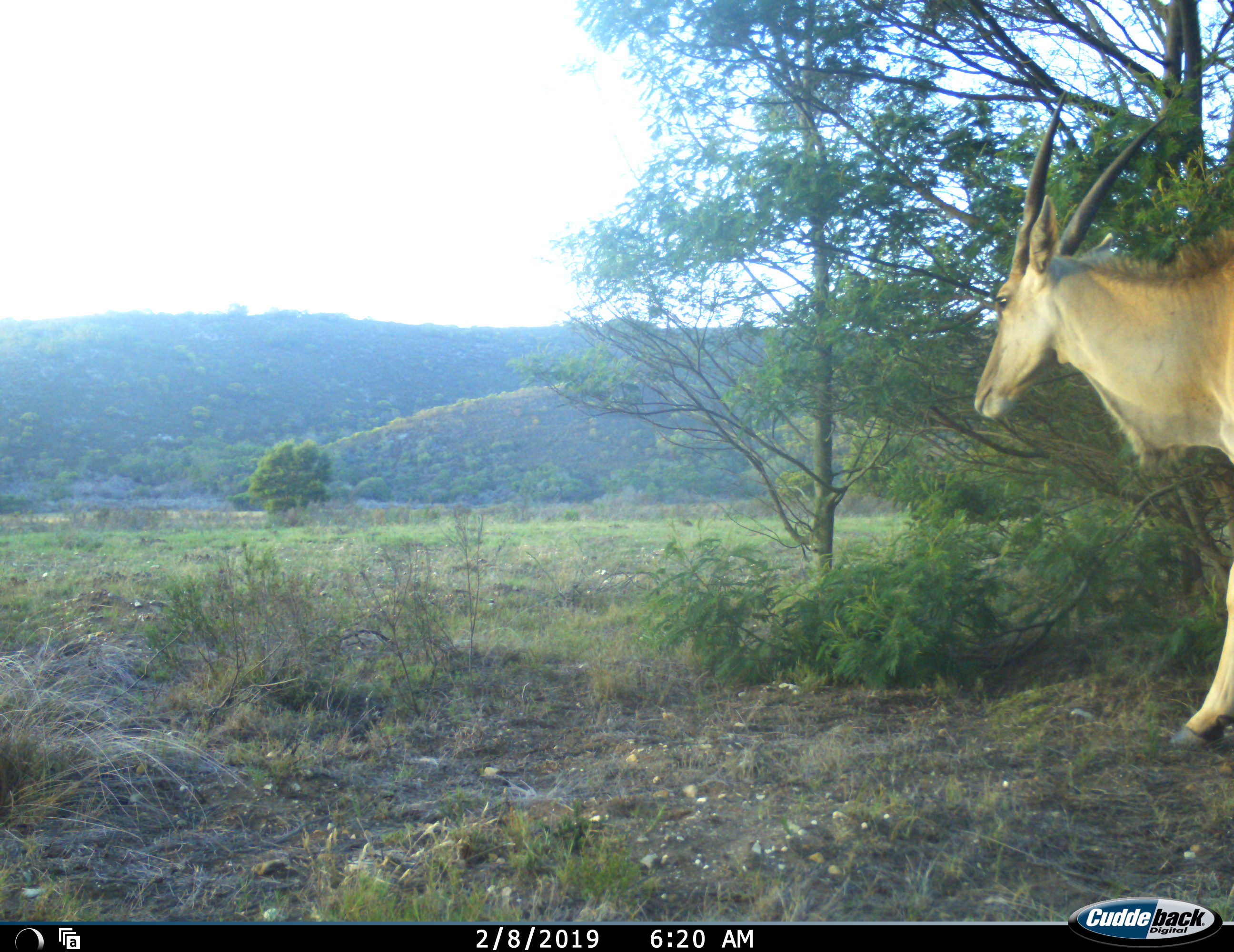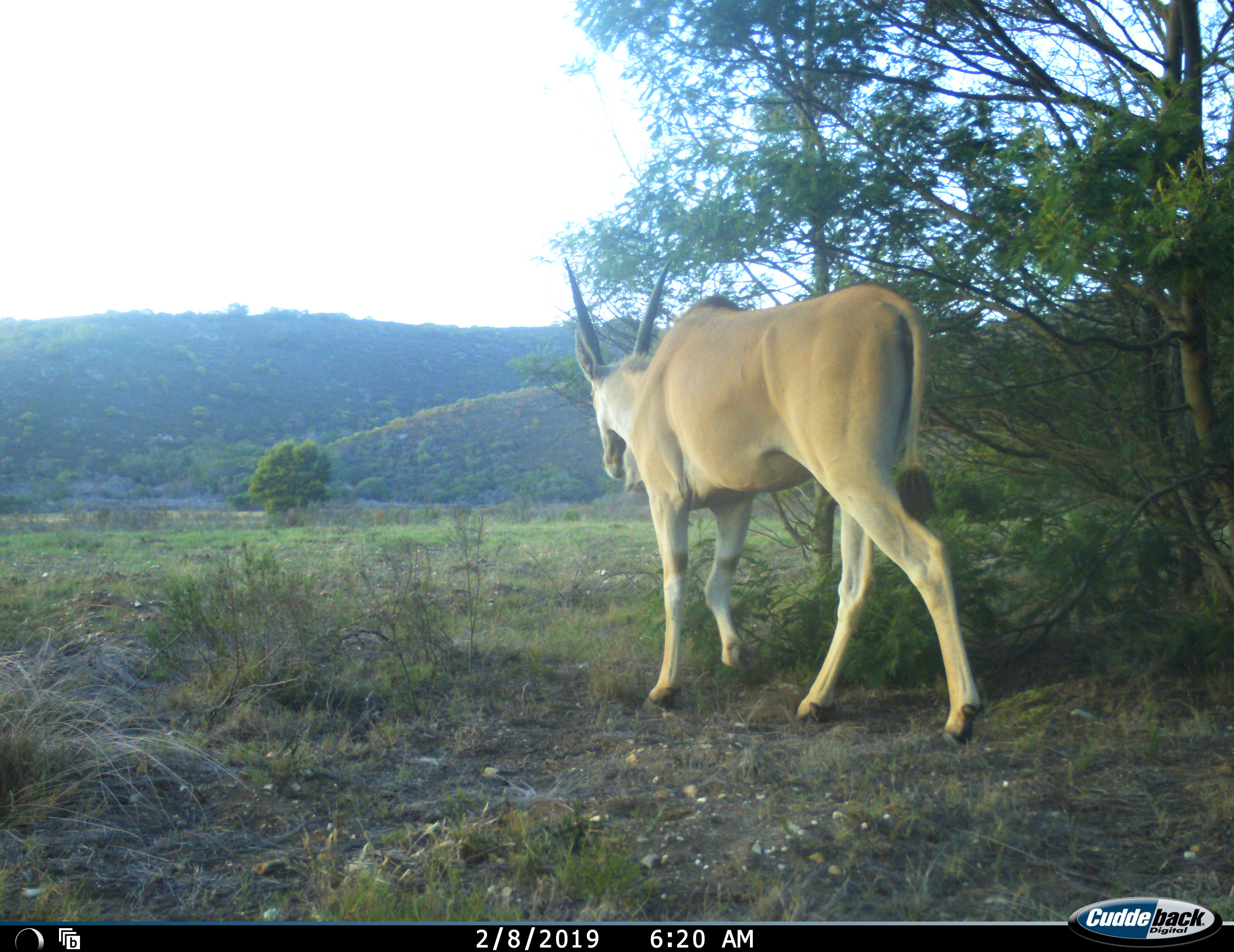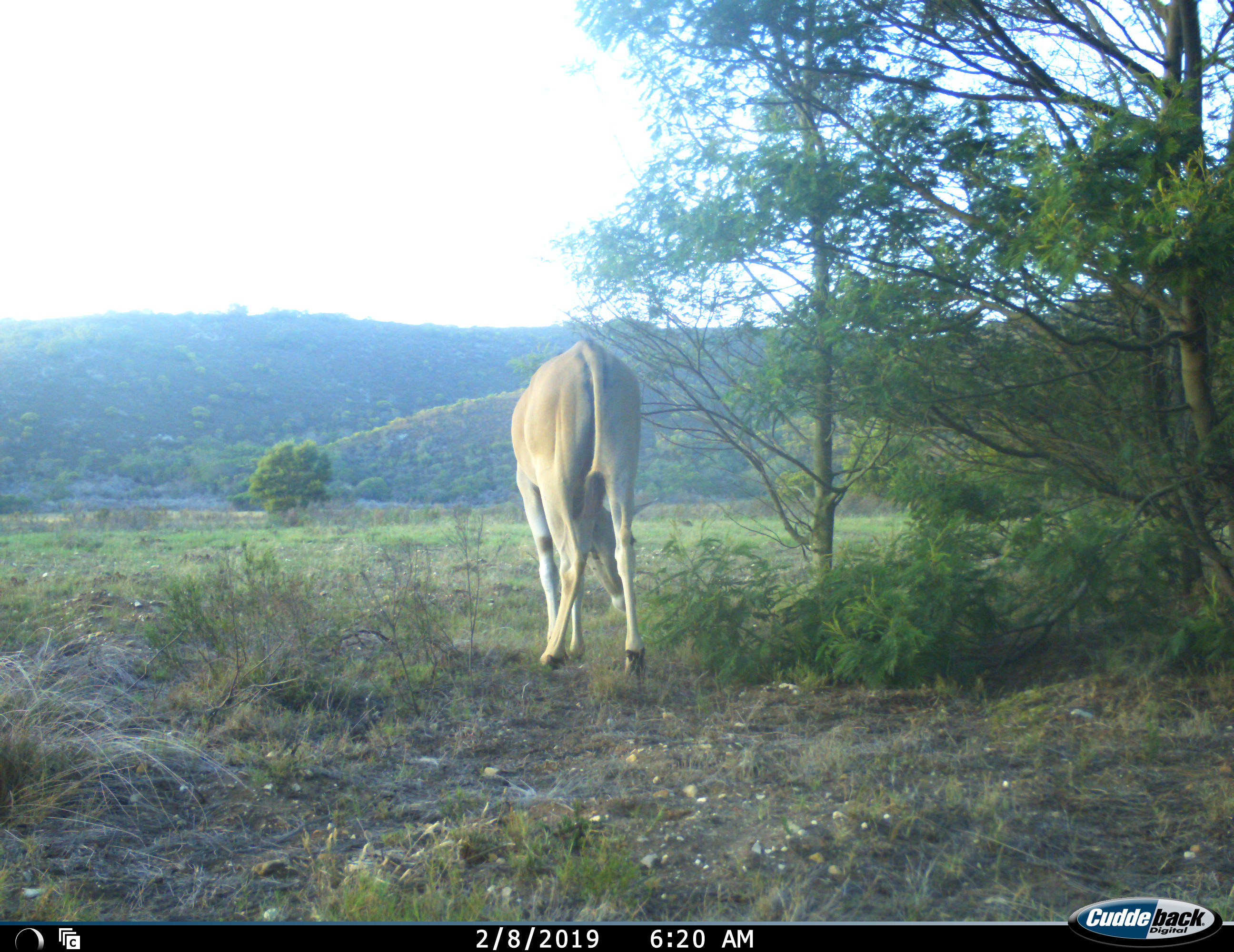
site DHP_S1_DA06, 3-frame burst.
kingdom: Animalia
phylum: Chordata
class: Mammalia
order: Artiodactyla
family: Bovidae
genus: Tragelaphus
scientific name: Tragelaphus oryx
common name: eland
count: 1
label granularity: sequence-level